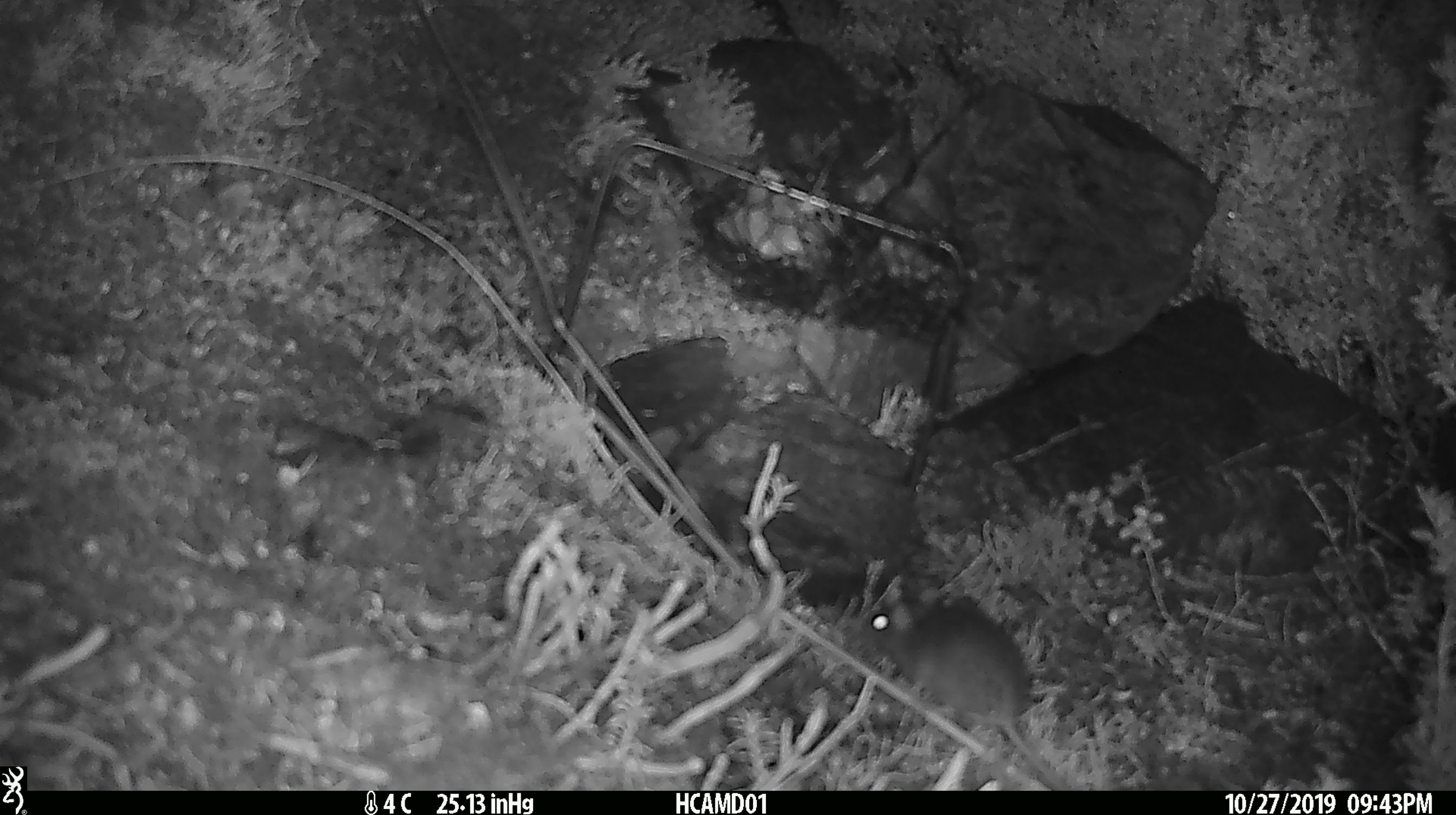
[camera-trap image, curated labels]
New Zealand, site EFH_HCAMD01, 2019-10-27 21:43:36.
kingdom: Animalia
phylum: Chordata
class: Mammalia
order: Rodentia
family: Muridae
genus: Mus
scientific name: Mus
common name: mouse